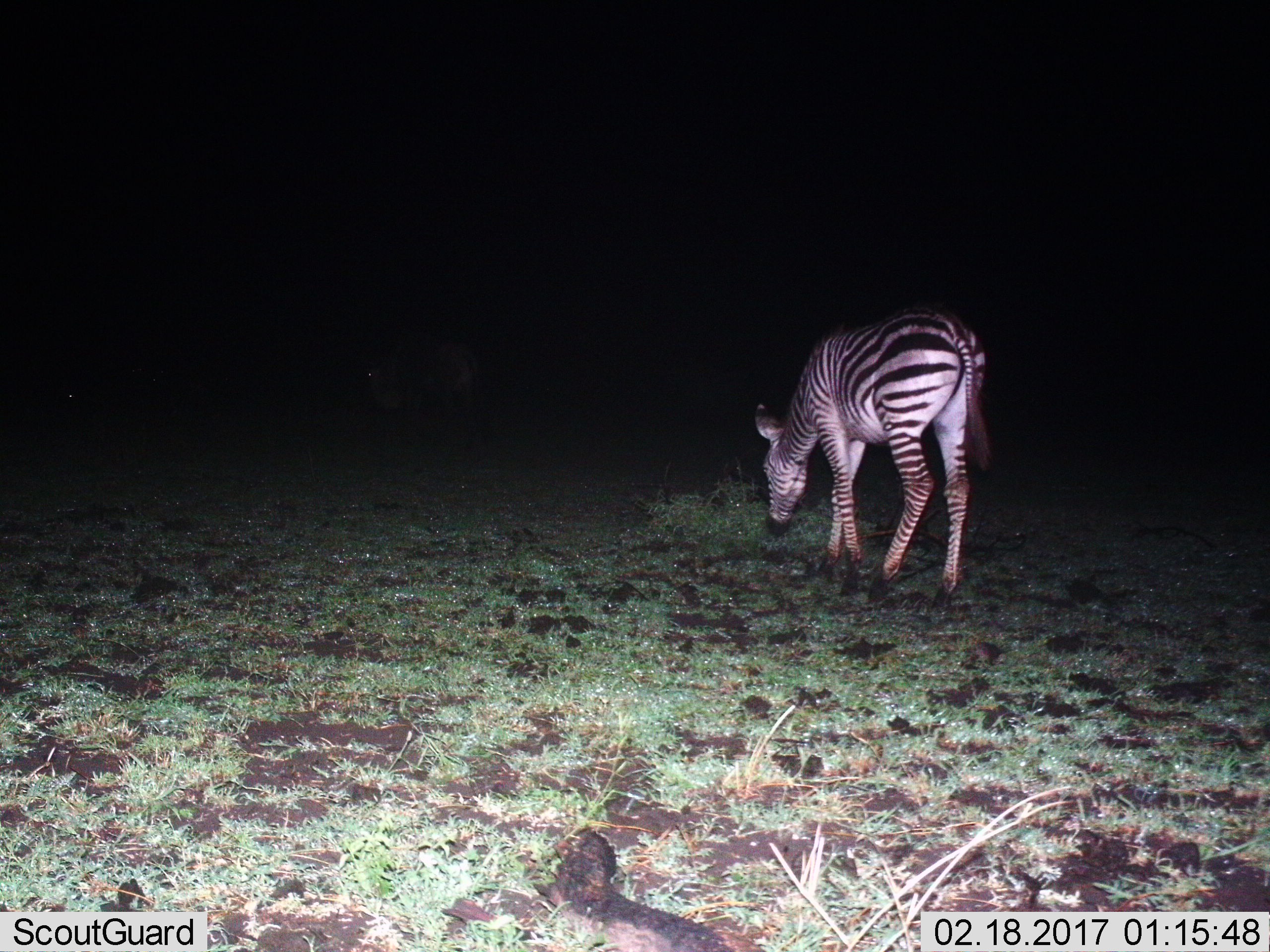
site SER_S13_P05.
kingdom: Animalia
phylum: Chordata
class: Mammalia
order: Perissodactyla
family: Equidae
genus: Equus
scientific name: Equus quagga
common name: plains zebra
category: zebraplains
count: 1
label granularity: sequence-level